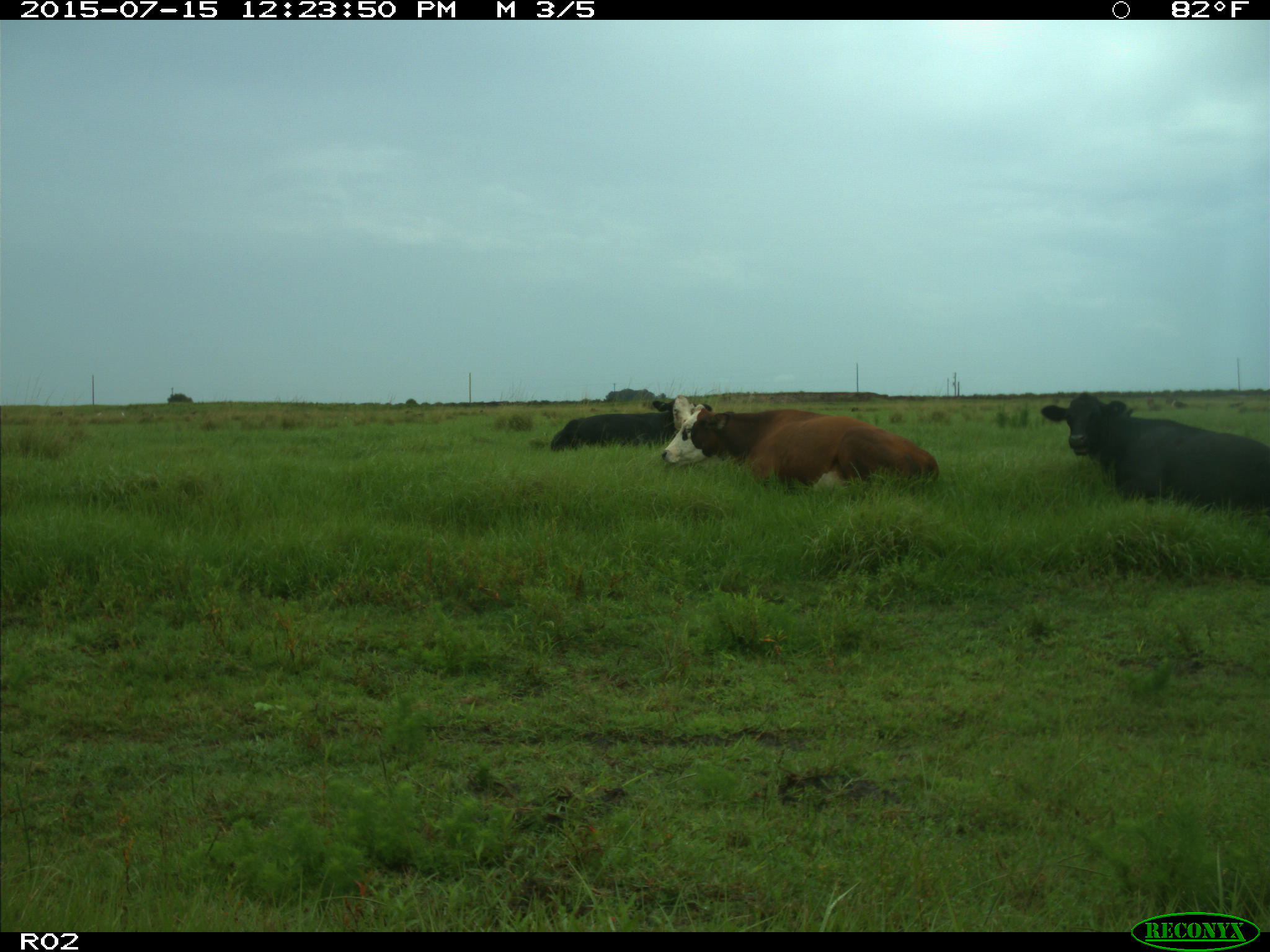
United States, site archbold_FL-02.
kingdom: Animalia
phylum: Chordata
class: Mammalia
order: Artiodactyla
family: Bovidae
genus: Bos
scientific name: Bos taurus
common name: domestic cow